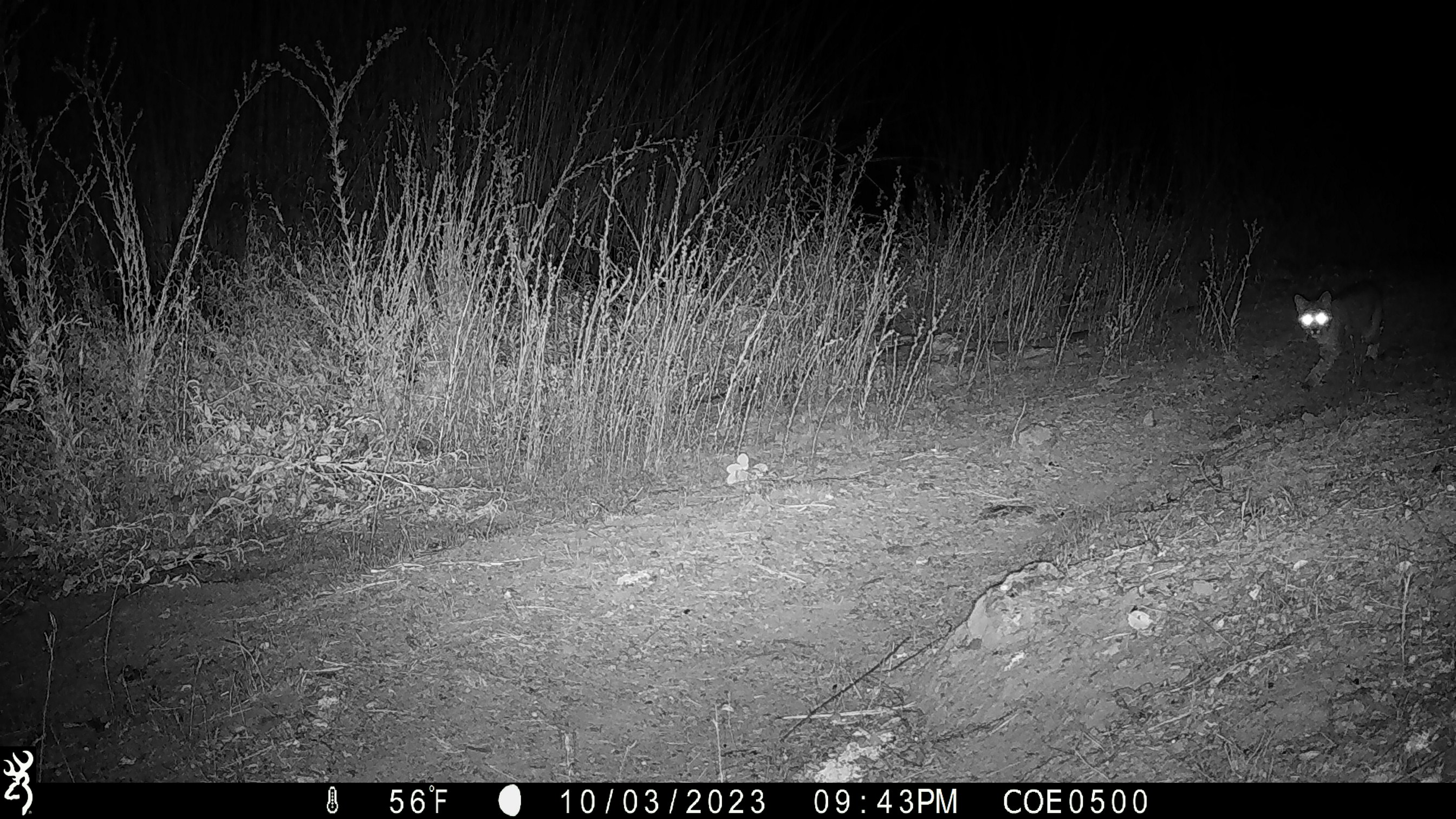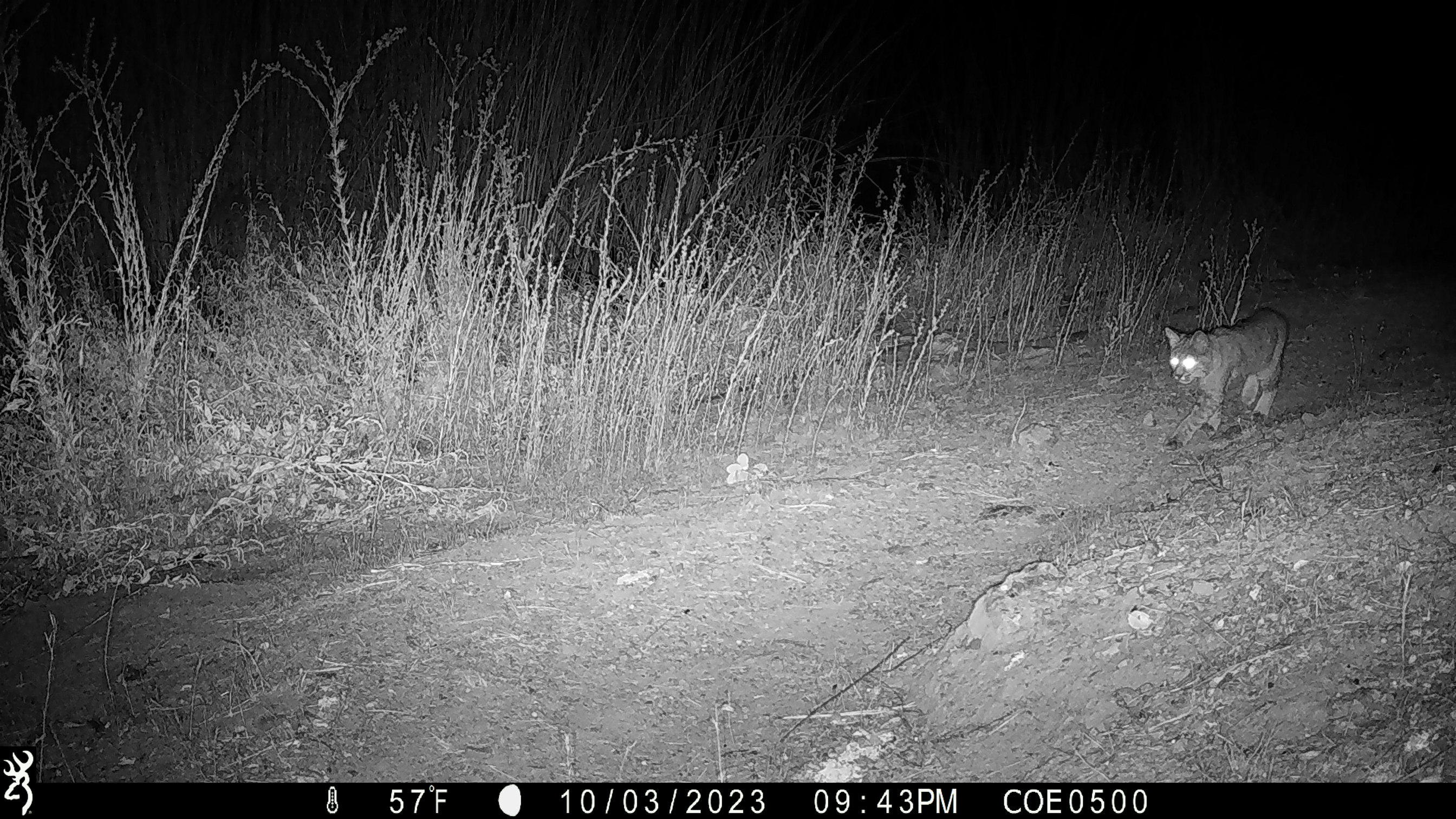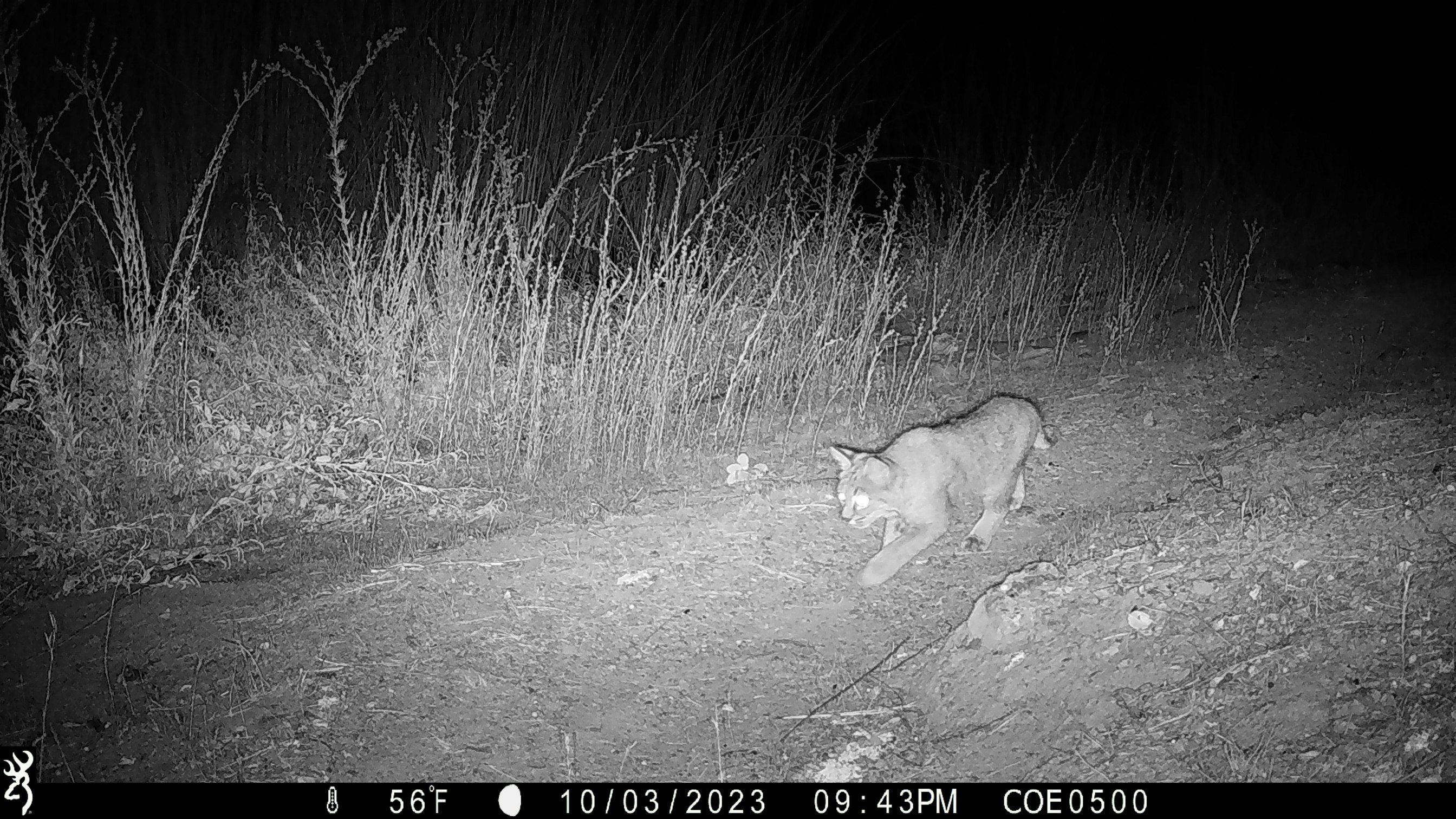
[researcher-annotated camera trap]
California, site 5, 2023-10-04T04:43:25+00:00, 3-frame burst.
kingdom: Animalia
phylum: Chordata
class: Mammalia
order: Carnivora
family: Felidae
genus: Lynx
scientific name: Lynx rufus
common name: bobcat